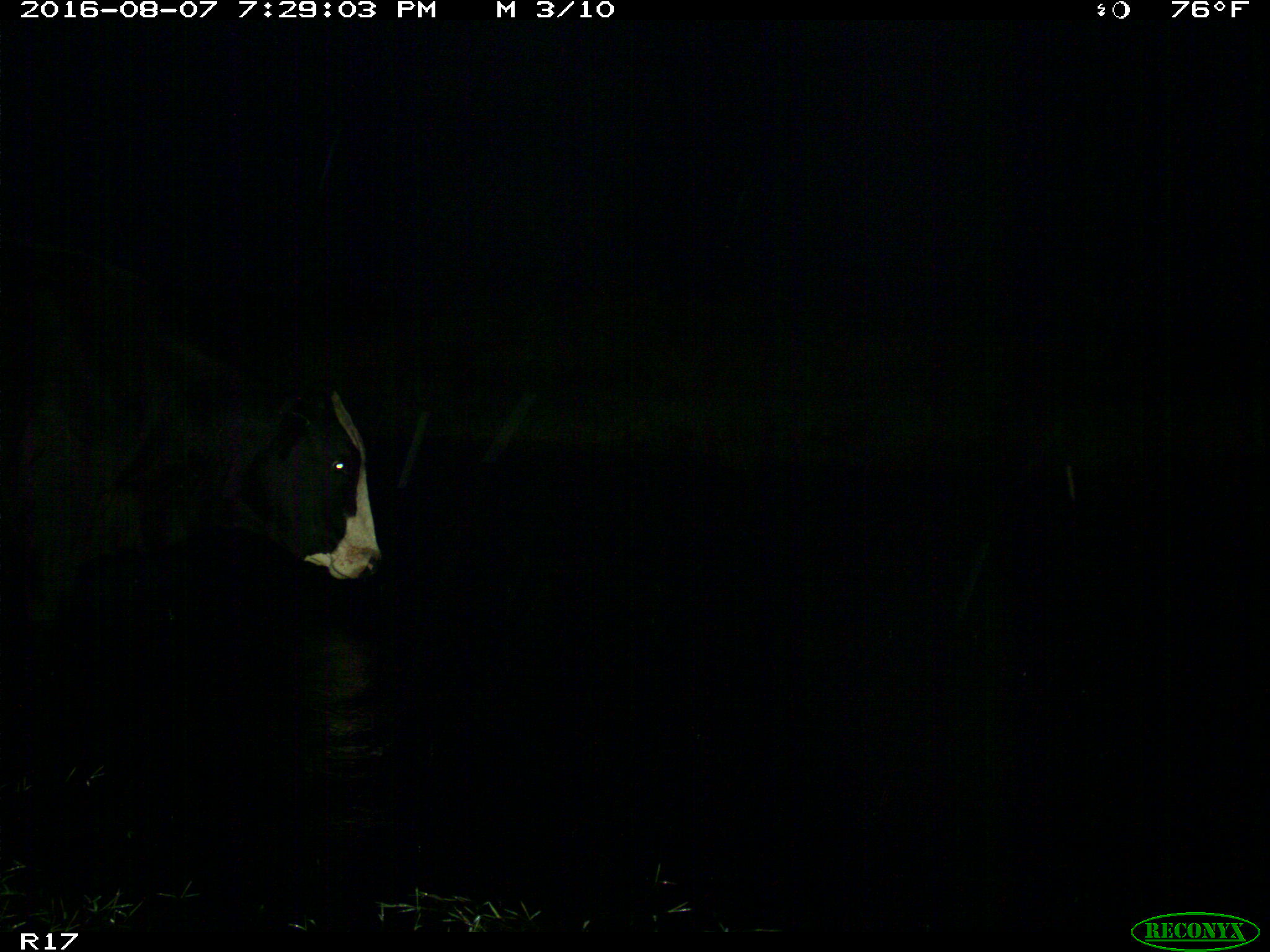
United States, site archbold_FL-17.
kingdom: Animalia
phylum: Chordata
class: Mammalia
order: Artiodactyla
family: Bovidae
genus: Bos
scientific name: Bos taurus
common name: domestic cow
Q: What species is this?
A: Bos taurus (domestic cow).